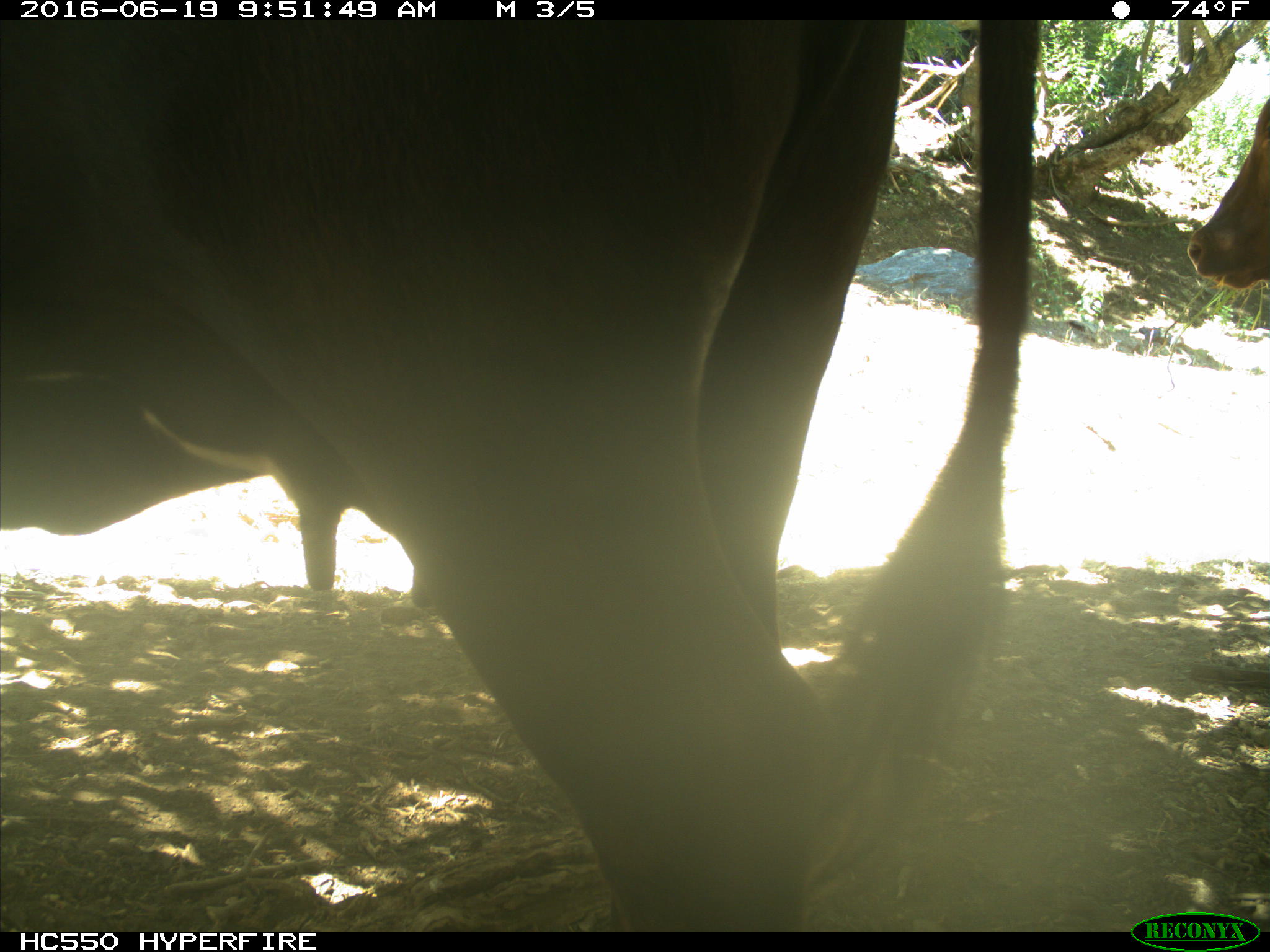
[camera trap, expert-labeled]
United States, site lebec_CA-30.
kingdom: Animalia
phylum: Chordata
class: Mammalia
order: Artiodactyla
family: Bovidae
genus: Bos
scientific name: Bos taurus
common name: domestic cow